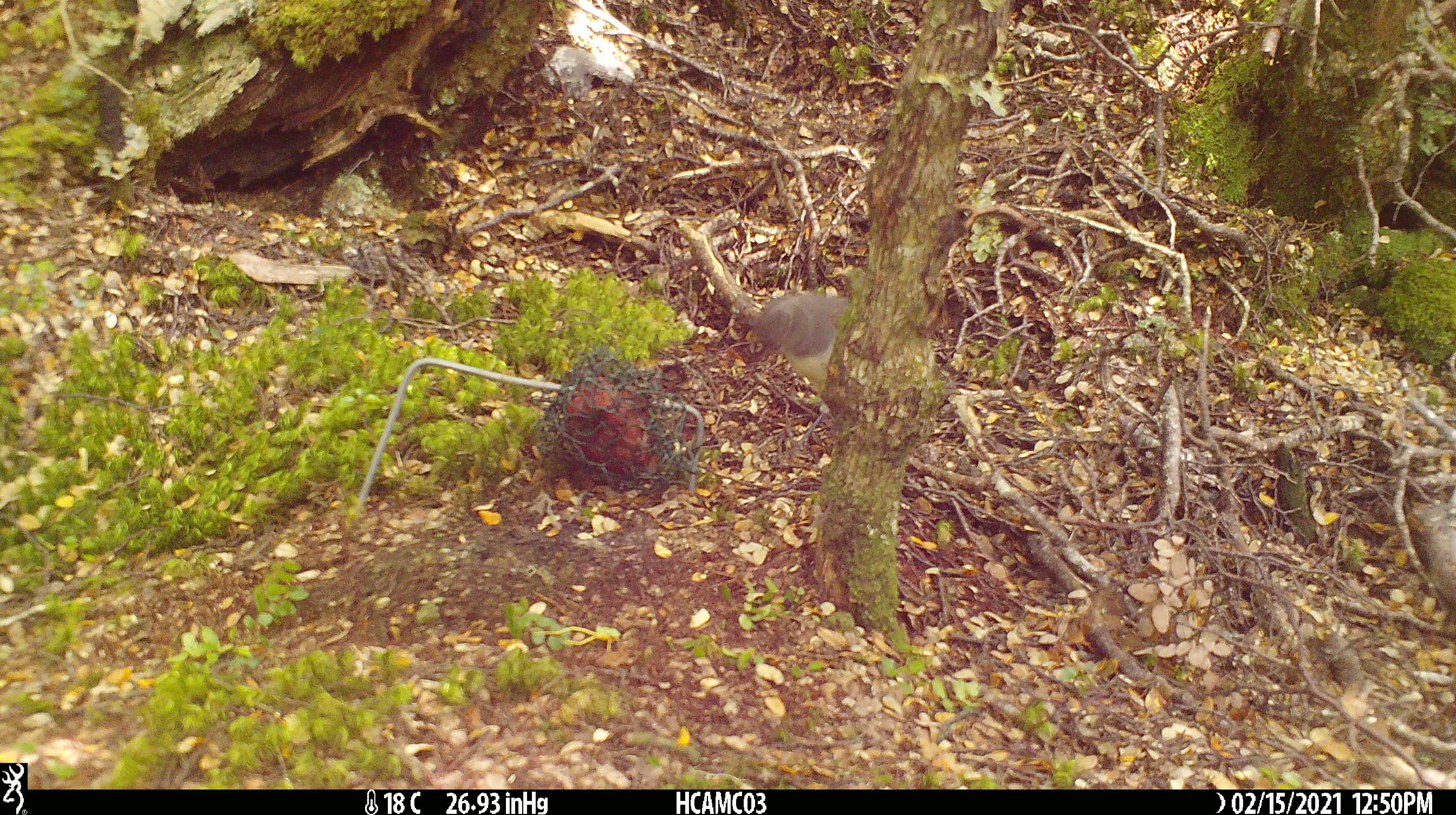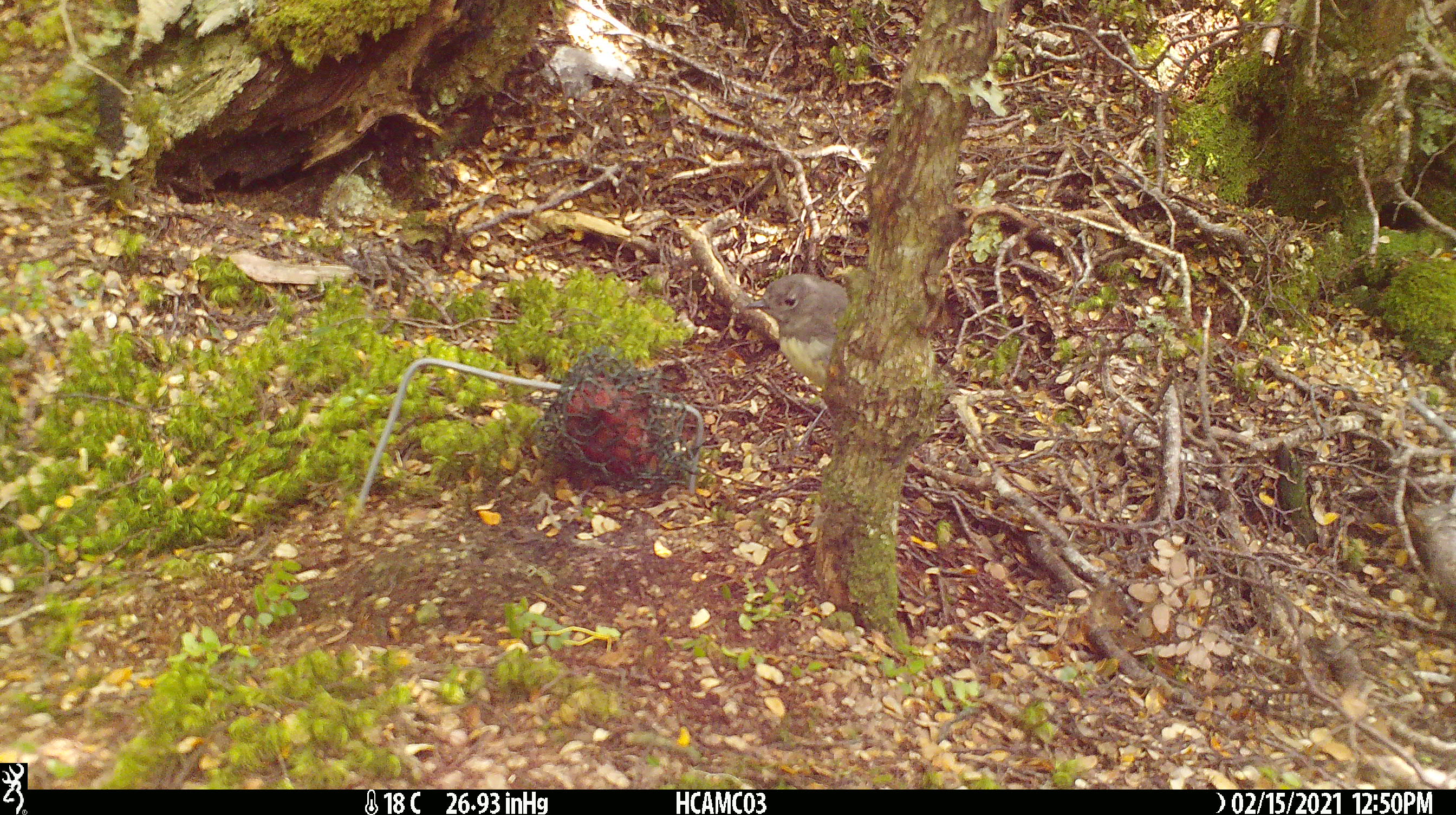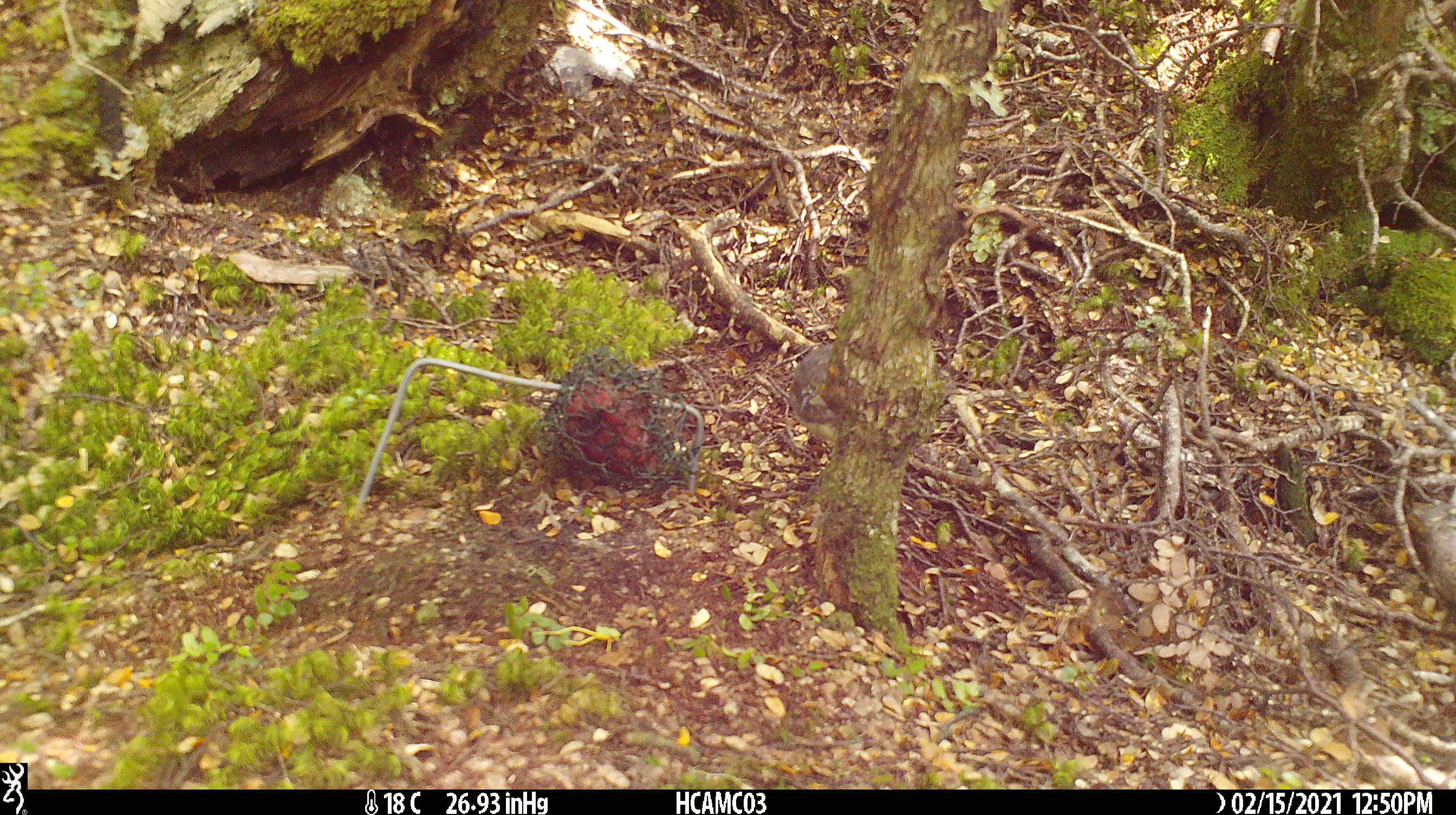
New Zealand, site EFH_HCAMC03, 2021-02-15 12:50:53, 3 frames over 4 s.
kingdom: Animalia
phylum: Chordata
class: Aves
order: Passeriformes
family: Petroicidae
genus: Petroica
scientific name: Petroica australis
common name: new zealand robin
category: robin